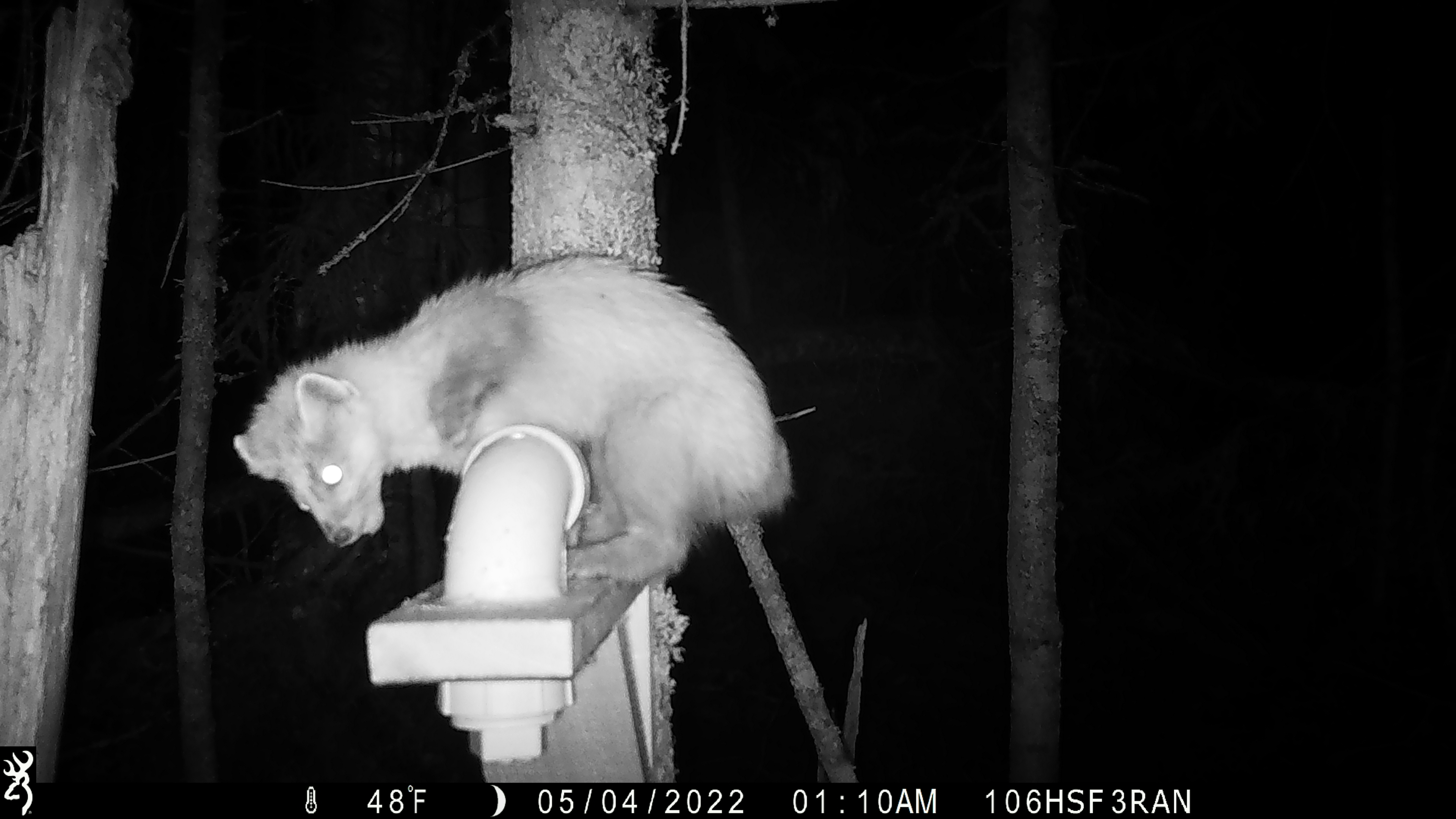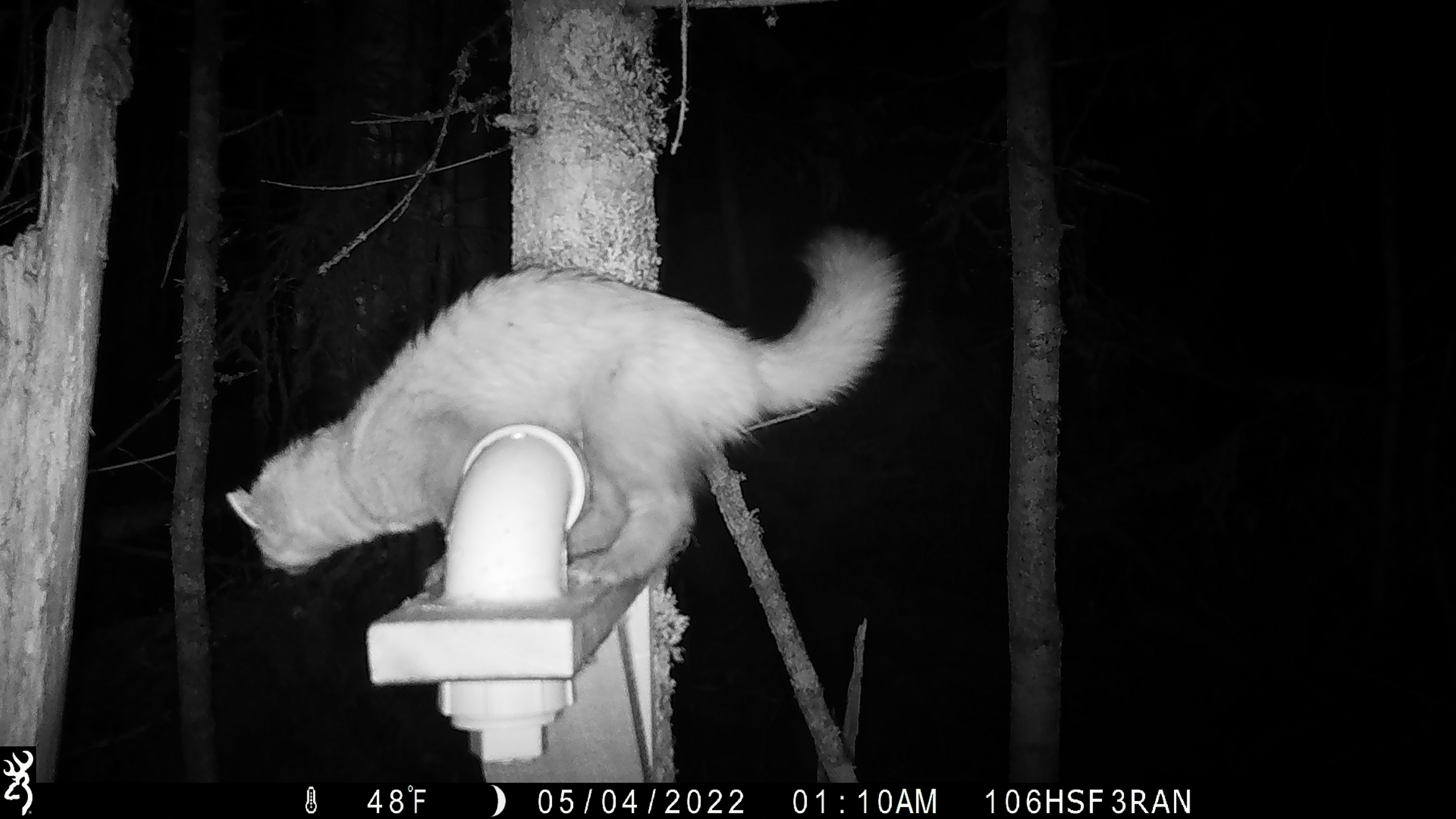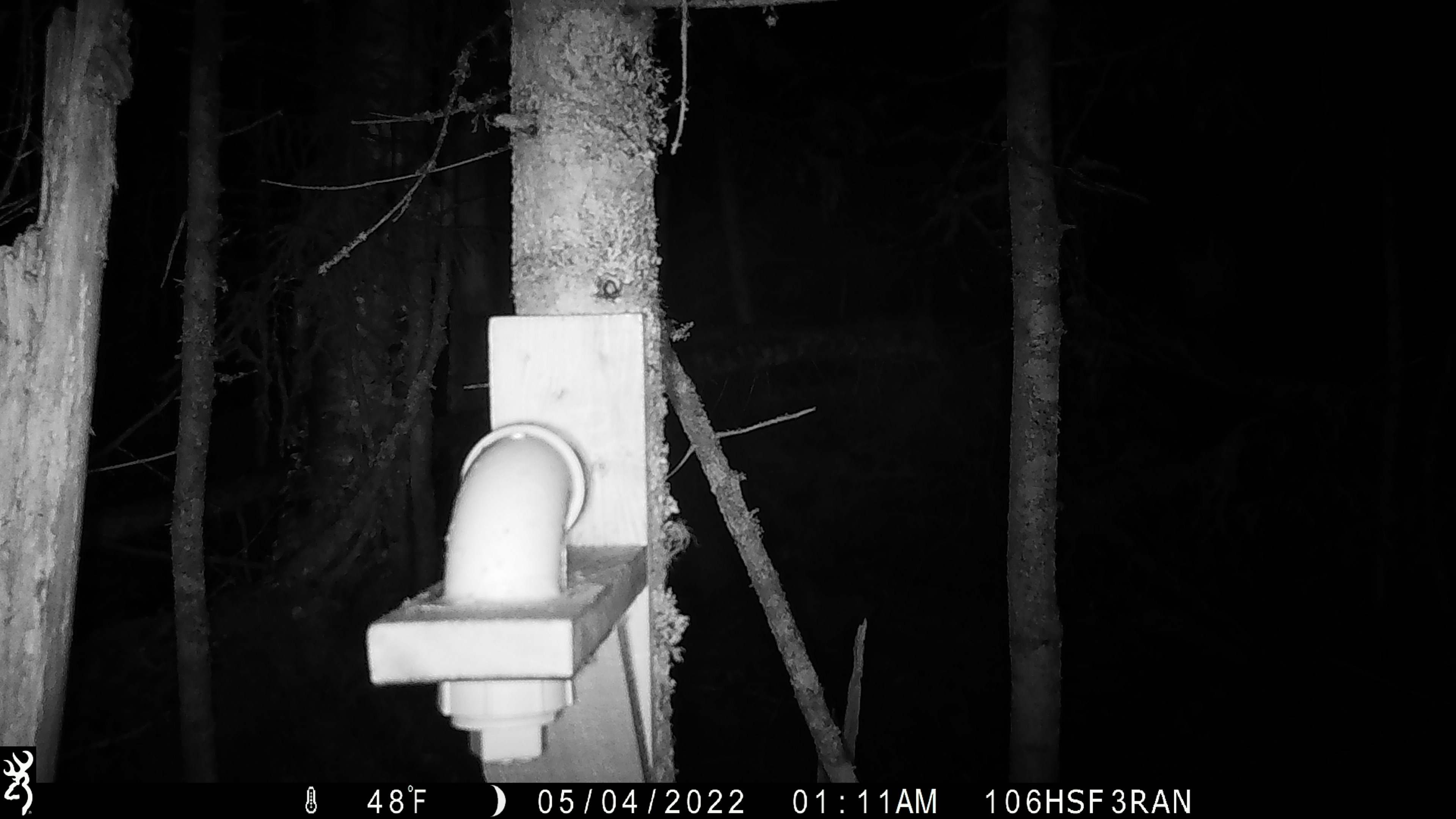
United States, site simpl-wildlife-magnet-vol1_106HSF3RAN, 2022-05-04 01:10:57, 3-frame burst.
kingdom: Animalia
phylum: Chordata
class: Mammalia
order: Carnivora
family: Mustelidae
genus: Martes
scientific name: Martes americana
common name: american marten